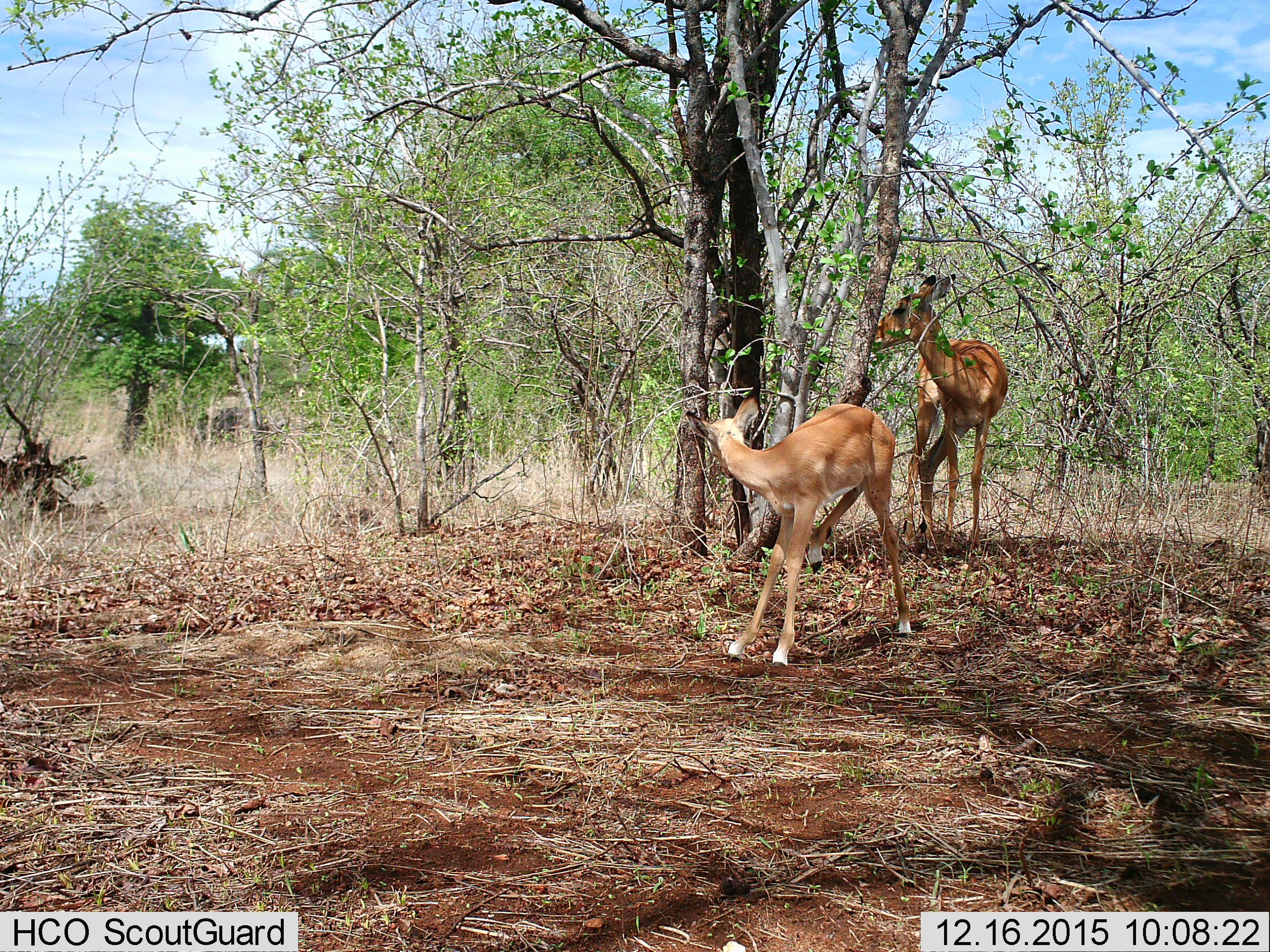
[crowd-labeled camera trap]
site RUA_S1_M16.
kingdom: Animalia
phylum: Chordata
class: Mammalia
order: Artiodactyla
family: Bovidae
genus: Aepyceros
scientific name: Aepyceros melampus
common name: impala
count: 2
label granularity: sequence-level